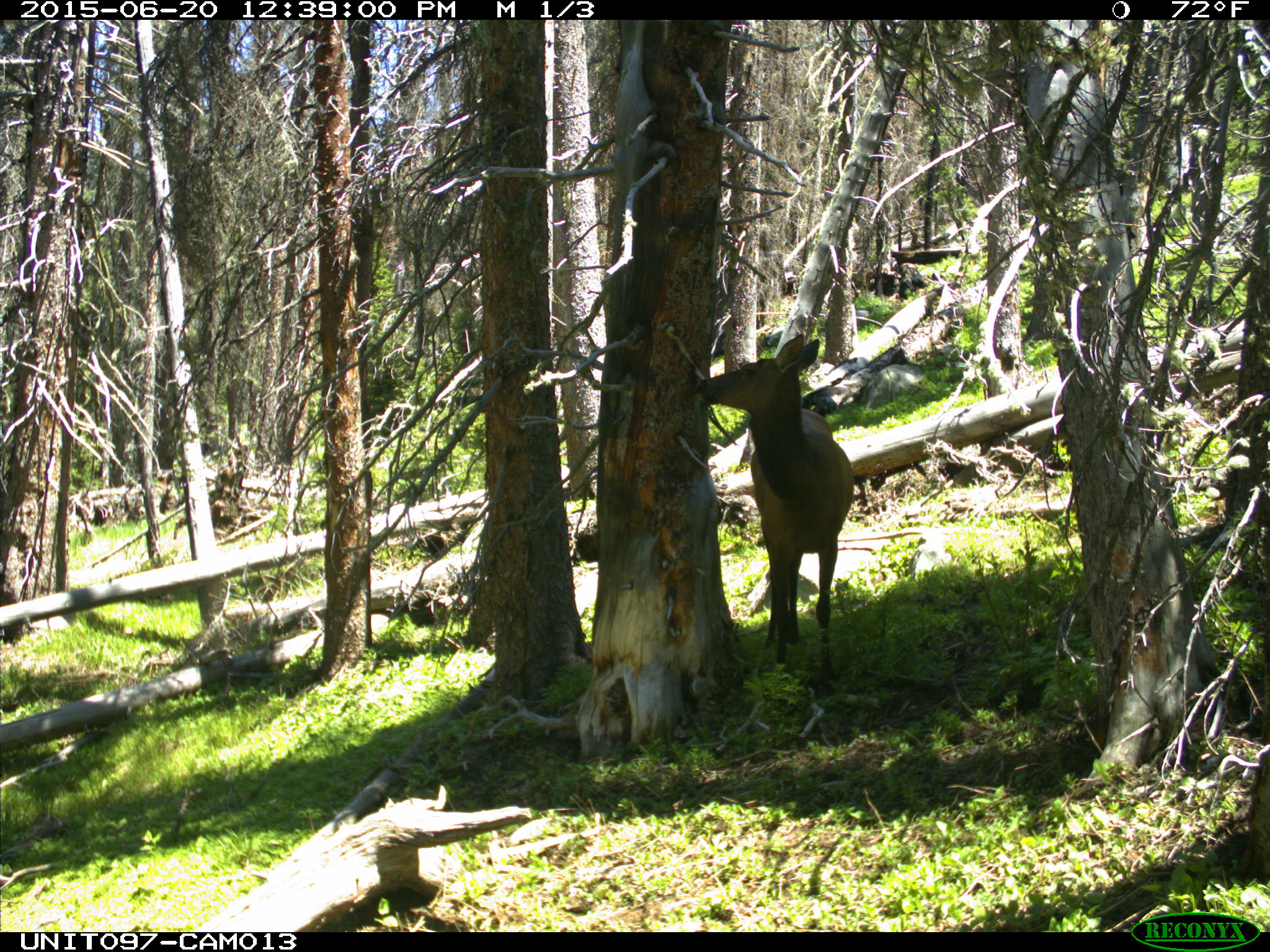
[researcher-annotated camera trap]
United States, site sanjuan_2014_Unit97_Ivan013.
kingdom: Animalia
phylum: Chordata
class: Mammalia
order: Artiodactyla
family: Cervidae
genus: Cervus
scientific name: Cervus elaphus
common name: red deer